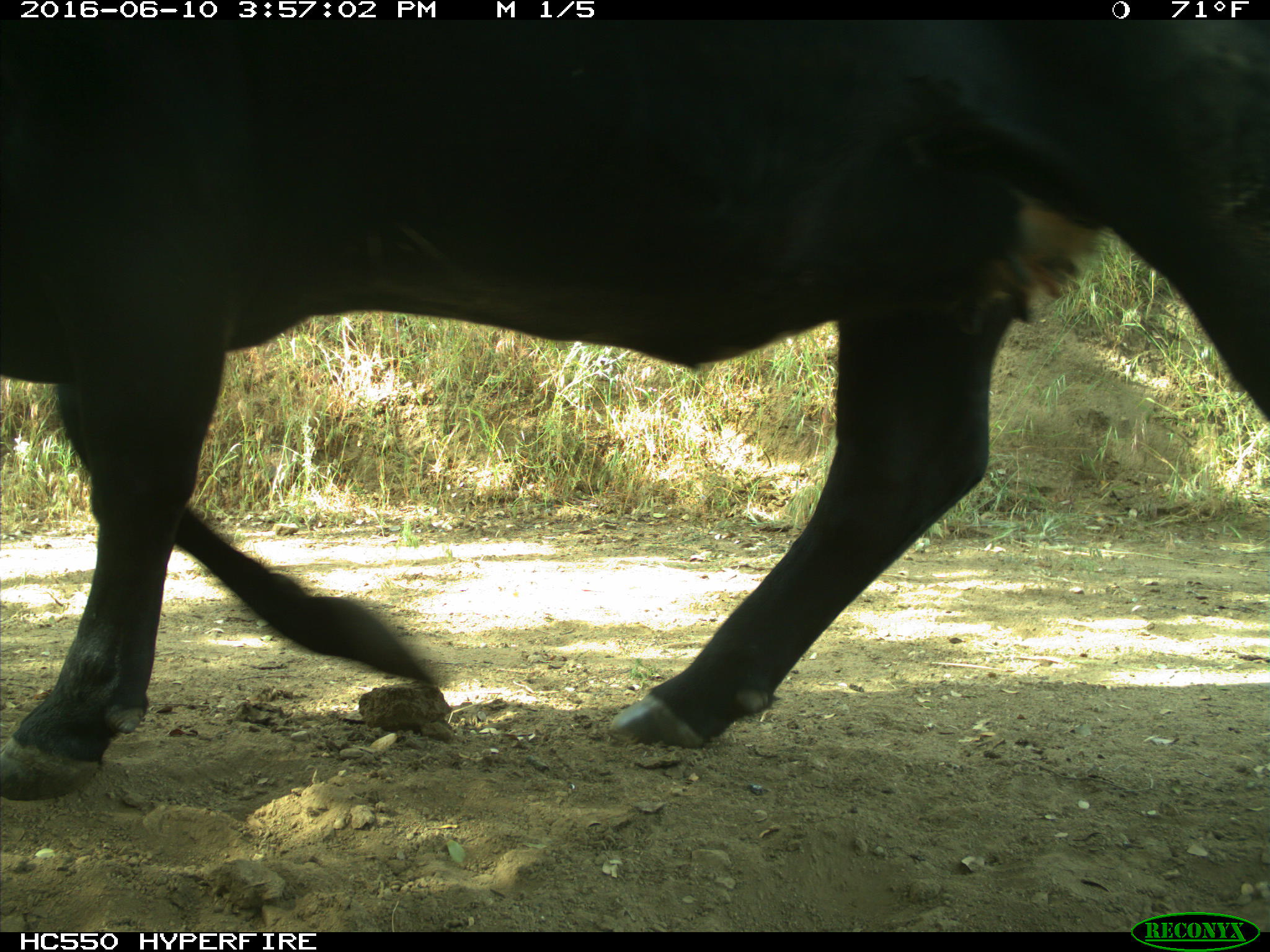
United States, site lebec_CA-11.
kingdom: Animalia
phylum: Chordata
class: Mammalia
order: Artiodactyla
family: Bovidae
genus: Bos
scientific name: Bos taurus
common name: domestic cow